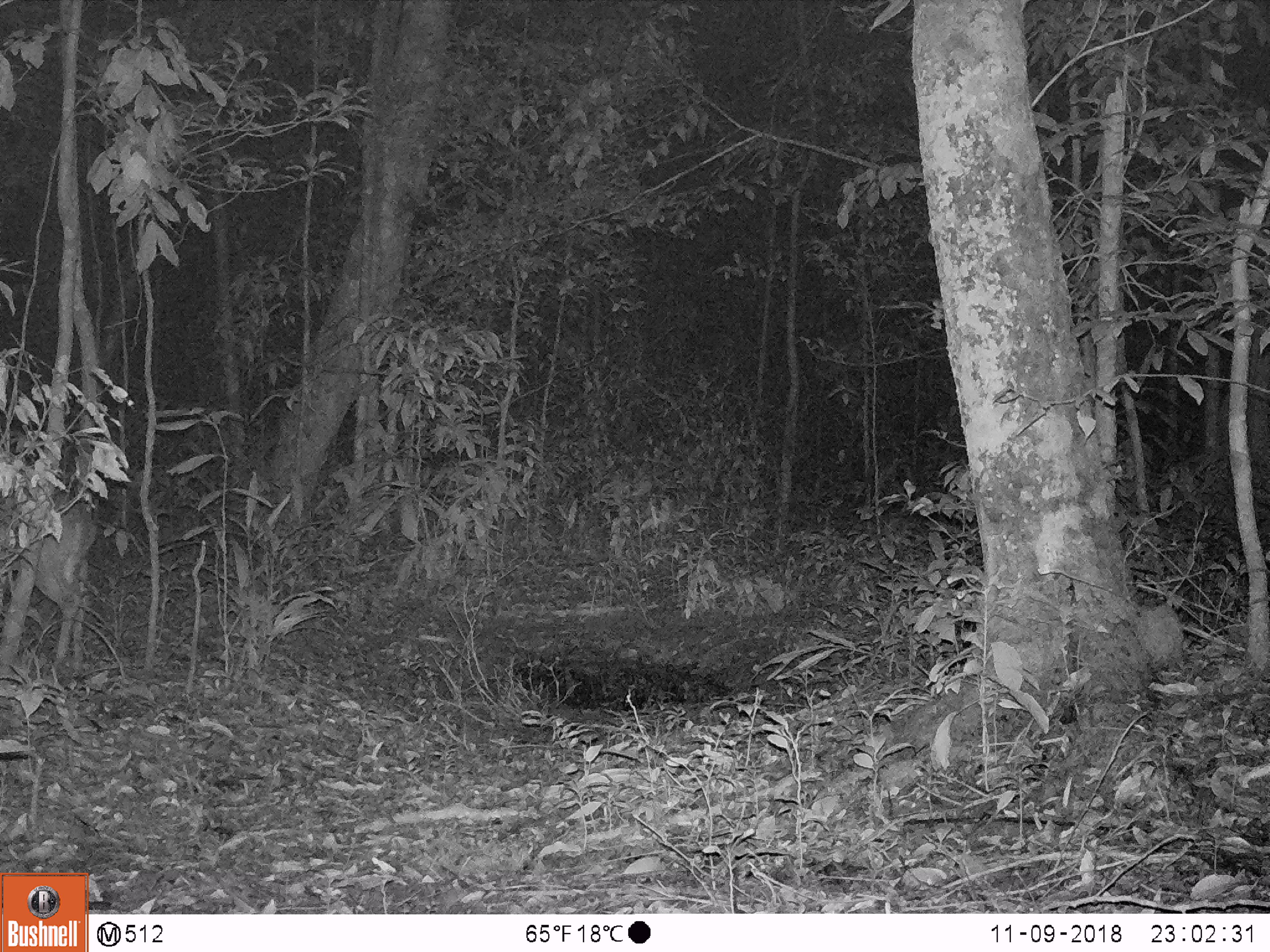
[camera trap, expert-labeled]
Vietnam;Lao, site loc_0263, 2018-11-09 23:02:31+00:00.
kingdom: Animalia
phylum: Chordata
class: Mammalia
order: Artiodactyla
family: Cervidae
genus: Muntiacus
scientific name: Muntiacus vuquangensis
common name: large-antlered muntjac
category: large antlered muntjac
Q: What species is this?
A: Large antlered muntjac (large-antlered muntjac) (Muntiacus vuquangensis).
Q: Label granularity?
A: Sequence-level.